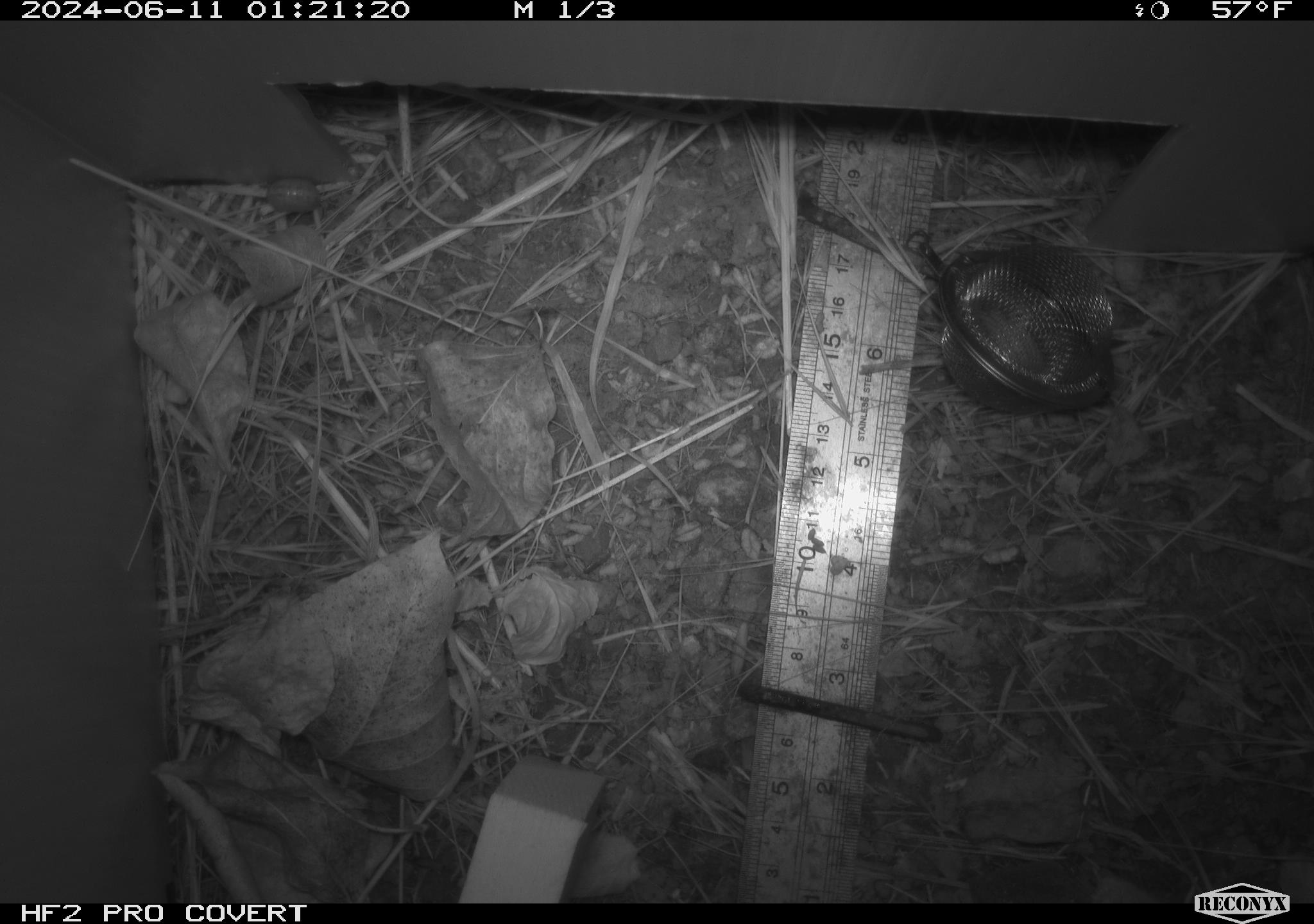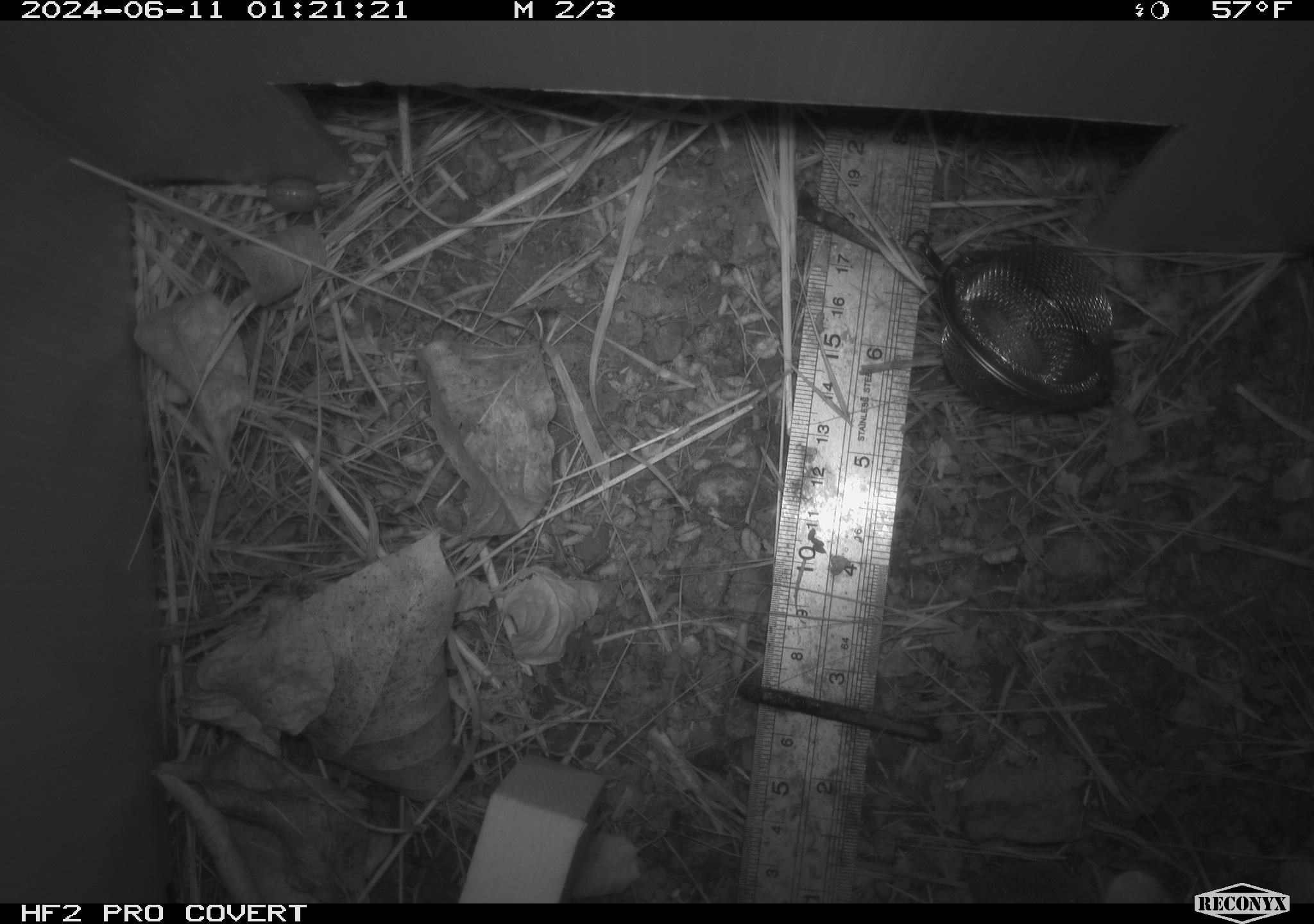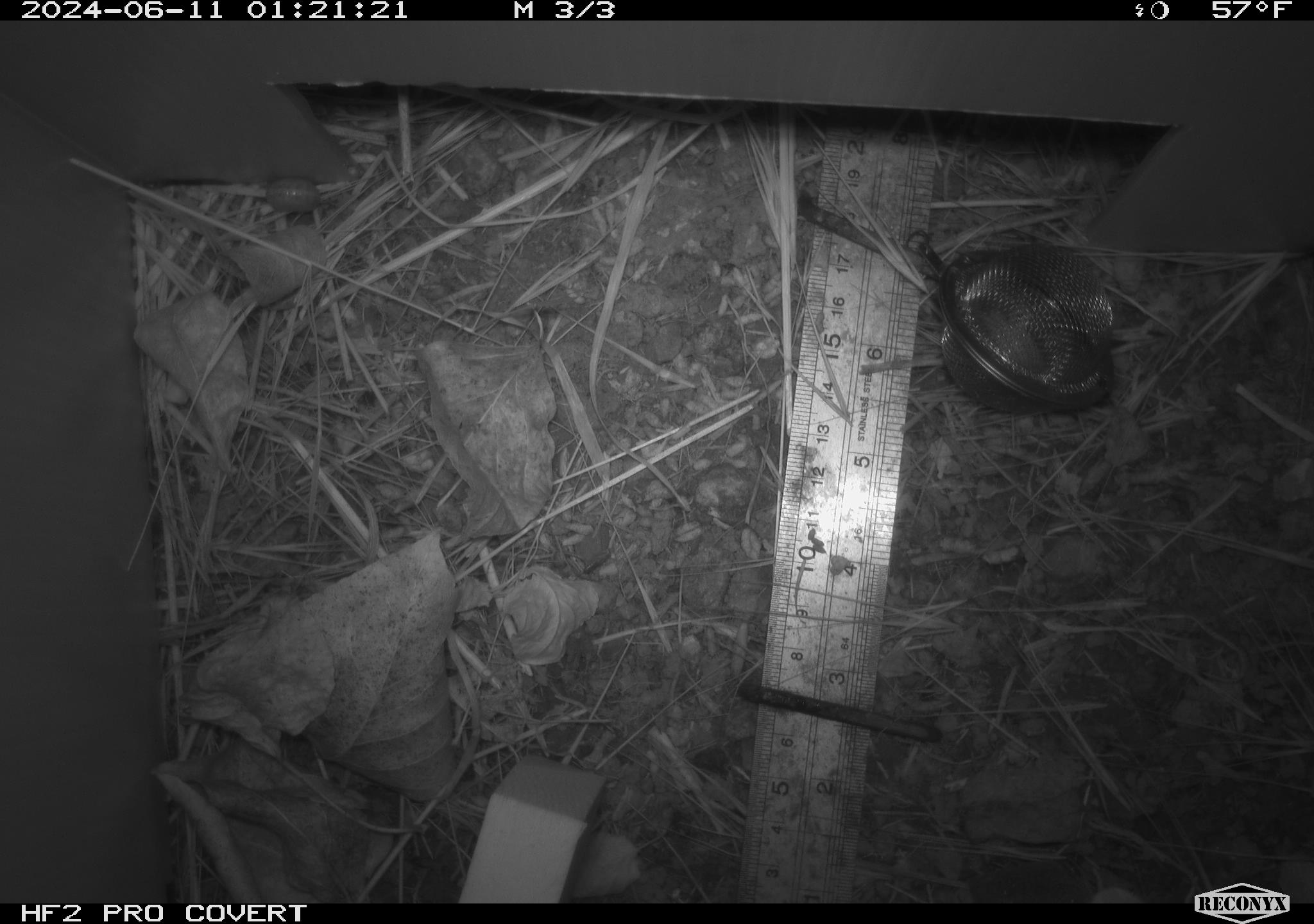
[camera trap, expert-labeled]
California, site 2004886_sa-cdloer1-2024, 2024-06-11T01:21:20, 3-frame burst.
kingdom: Animalia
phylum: Chordata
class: Mammalia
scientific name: Mammalia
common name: small mammal